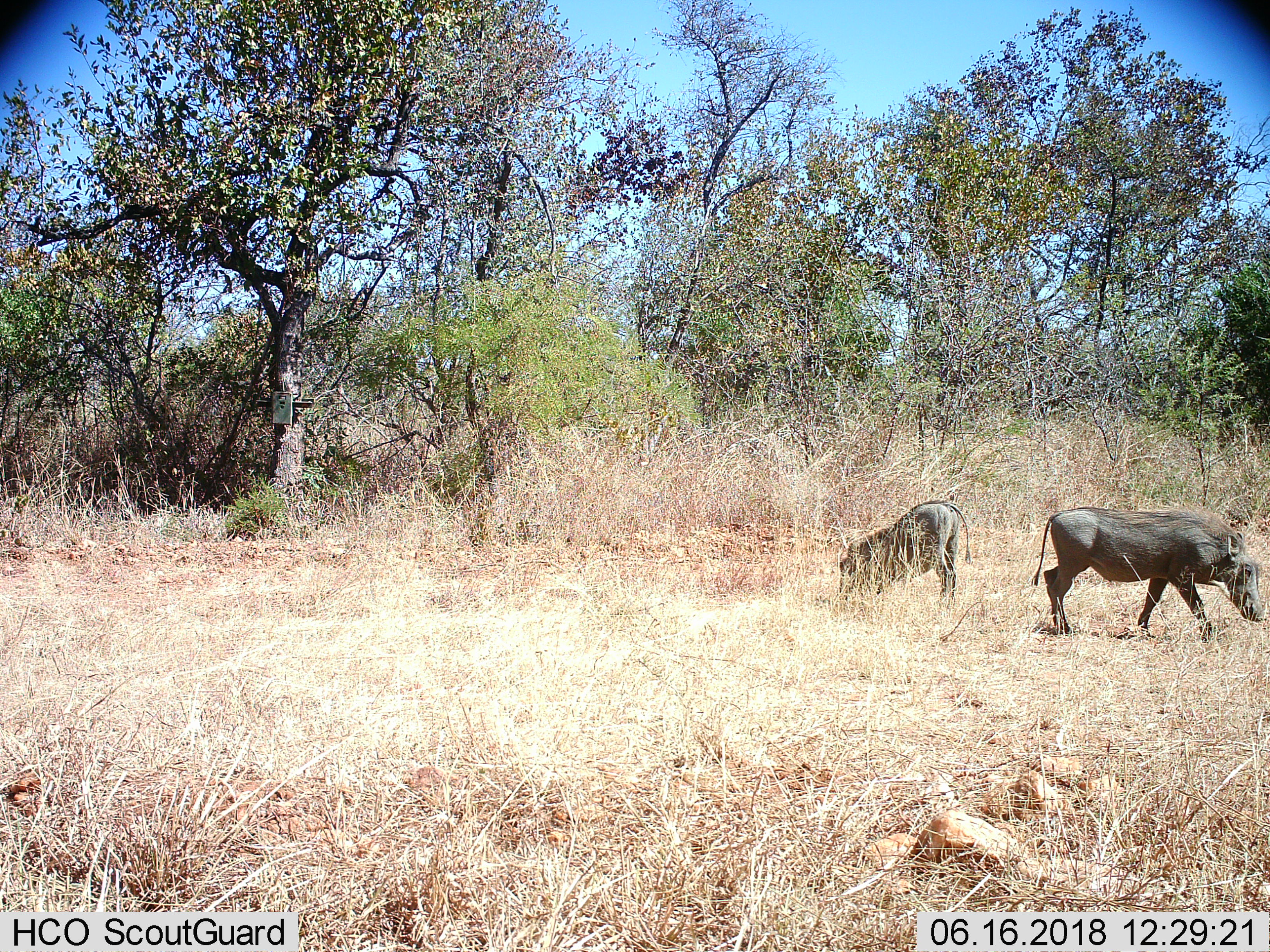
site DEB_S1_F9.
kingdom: Animalia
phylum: Chordata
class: Mammalia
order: Artiodactyla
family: Suidae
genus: Phacochoerus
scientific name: Phacochoerus africanus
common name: warthog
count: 2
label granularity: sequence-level